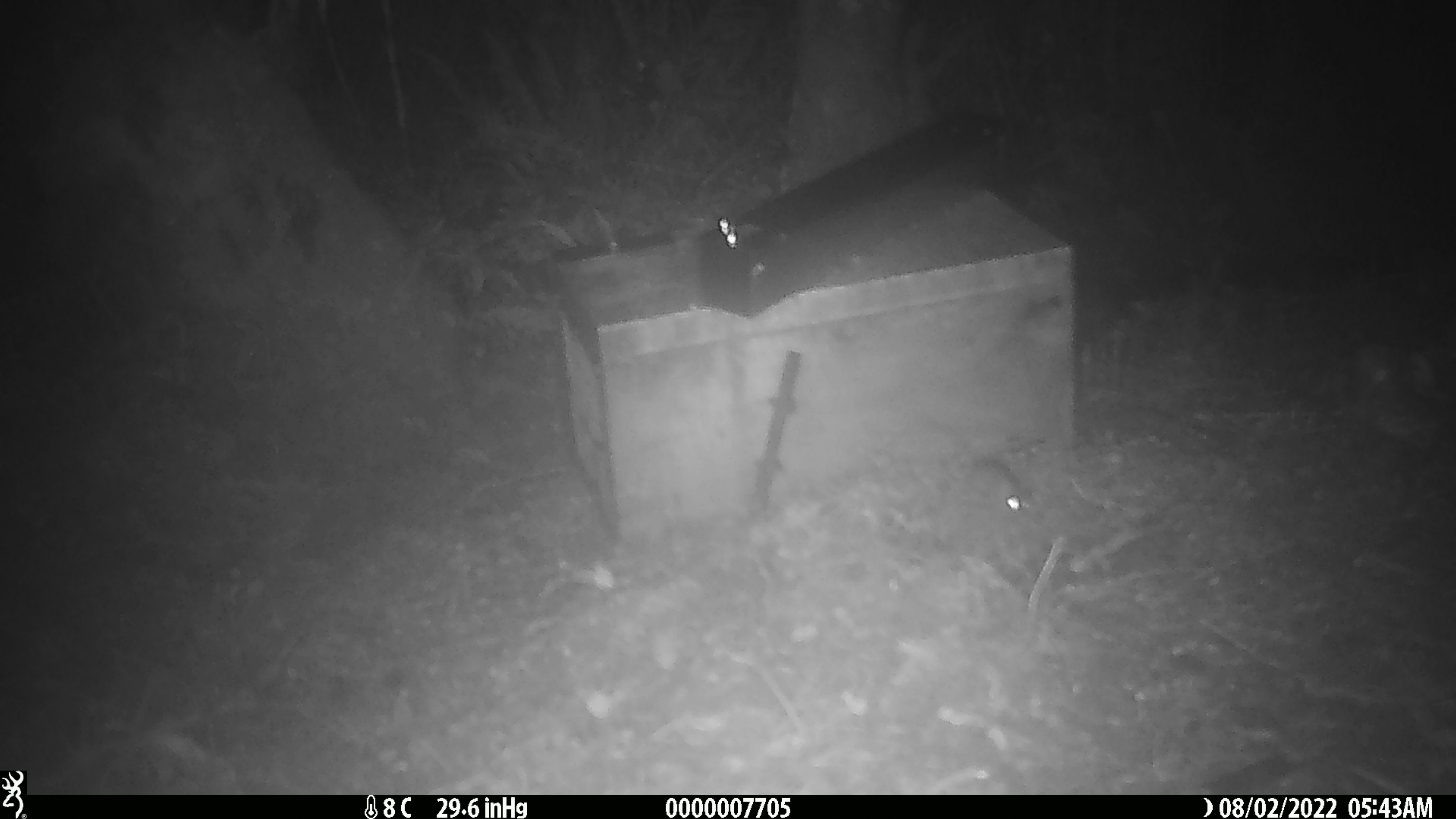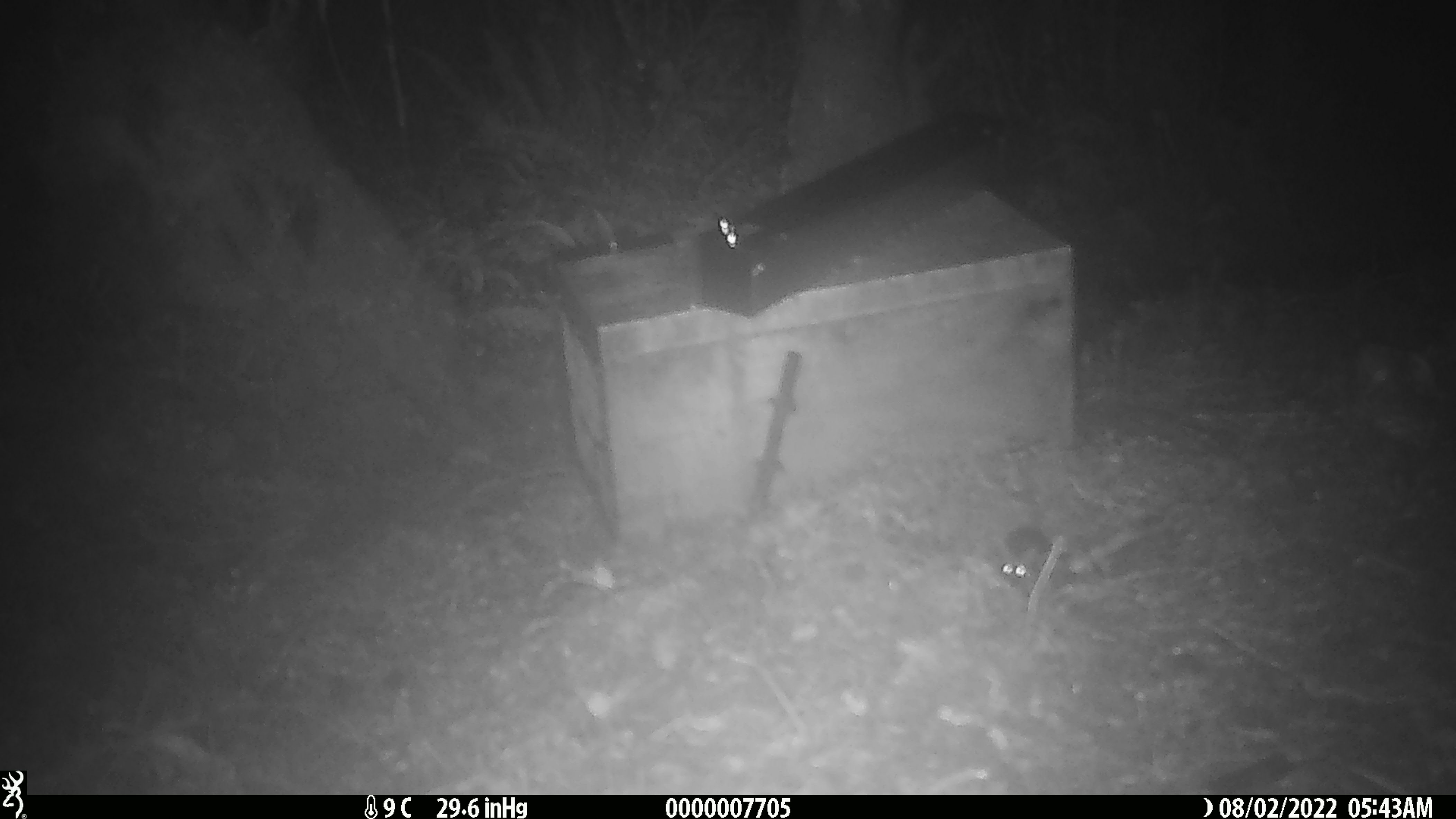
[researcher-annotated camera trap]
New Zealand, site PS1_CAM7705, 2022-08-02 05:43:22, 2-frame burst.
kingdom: Animalia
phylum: Chordata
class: Mammalia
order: Rodentia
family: Muridae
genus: Mus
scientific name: Mus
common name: mouse